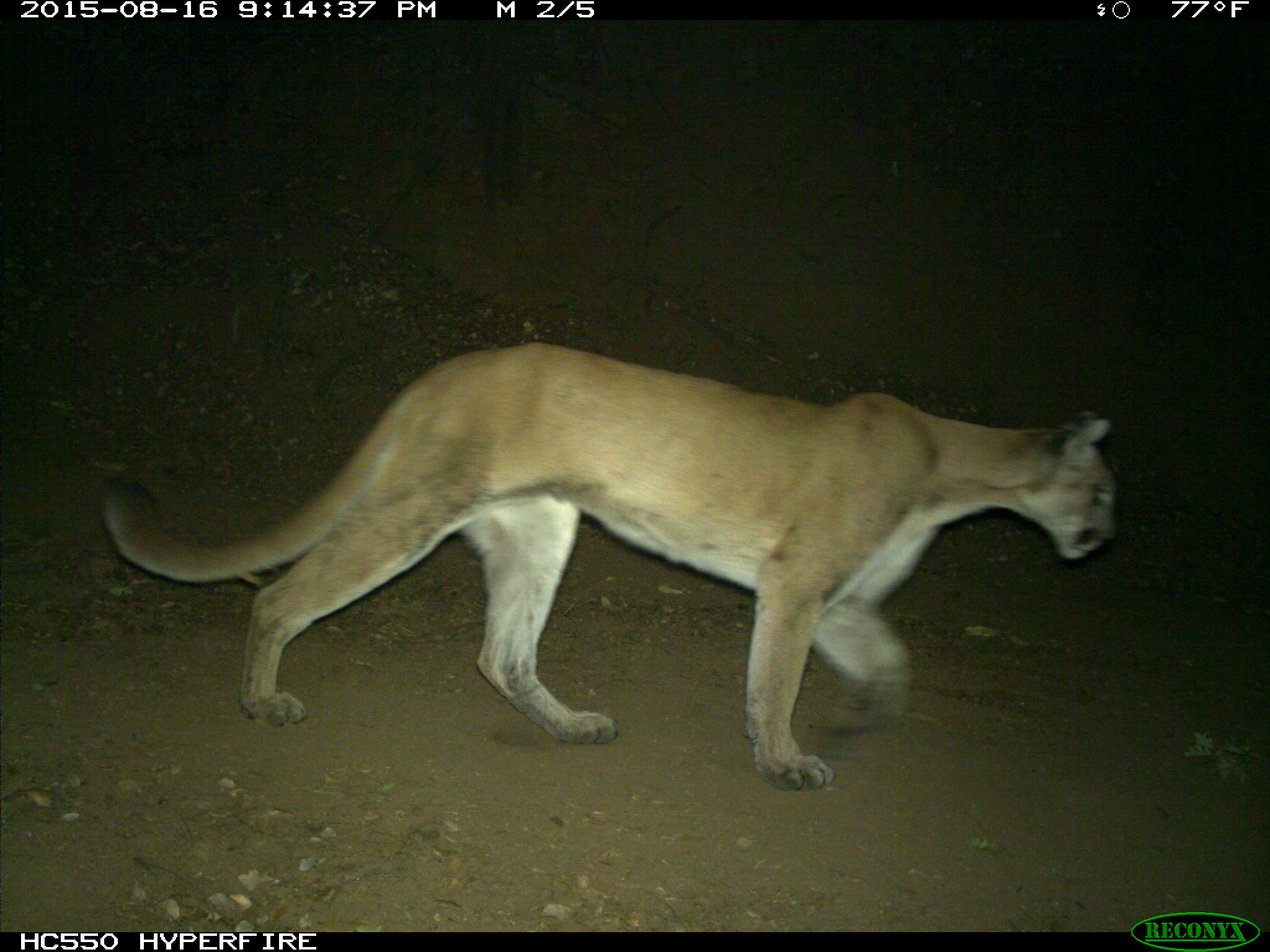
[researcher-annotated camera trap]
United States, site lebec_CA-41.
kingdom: Animalia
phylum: Chordata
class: Mammalia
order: Carnivora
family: Felidae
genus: Puma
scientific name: Puma concolor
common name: mountain lion